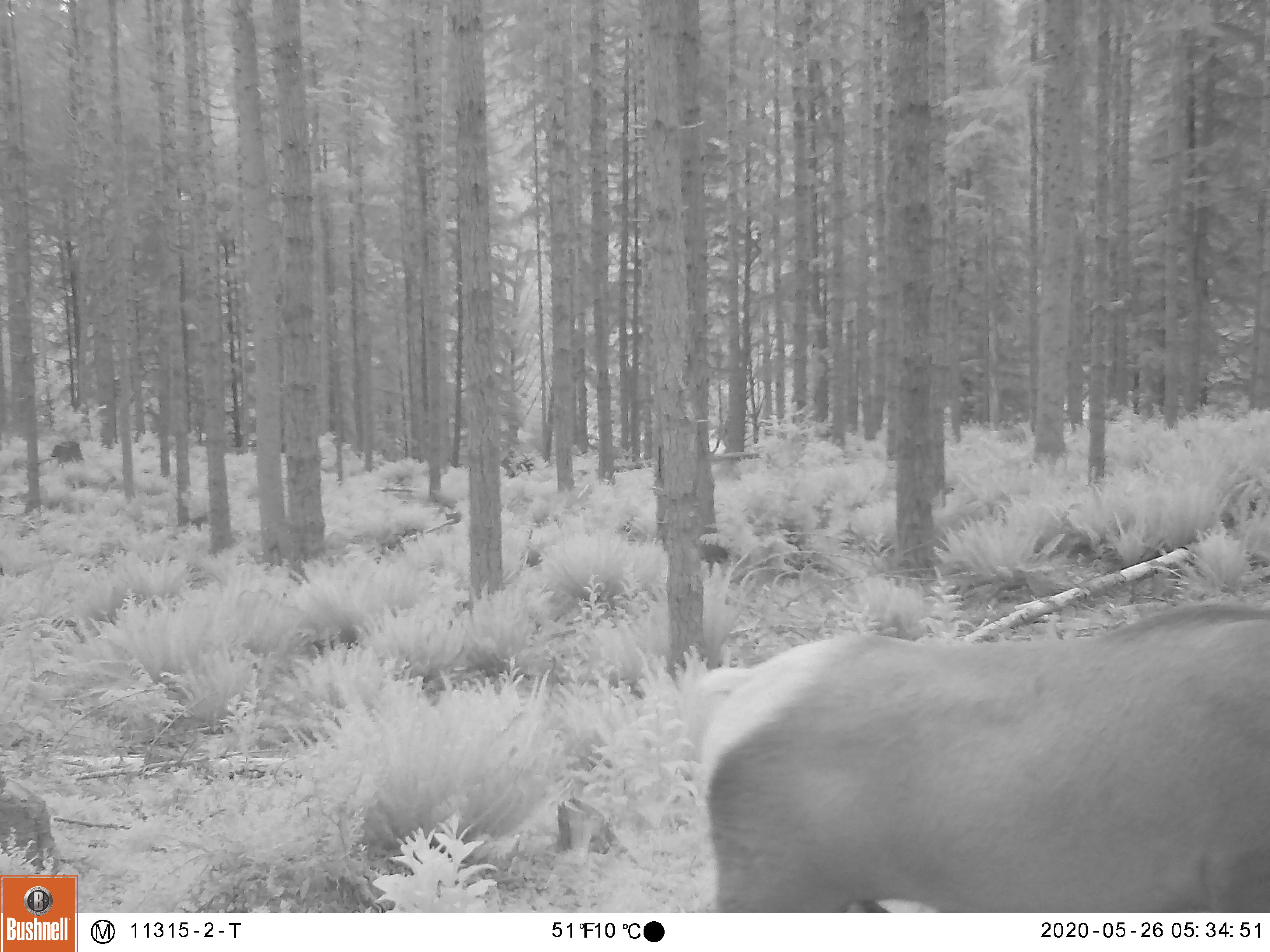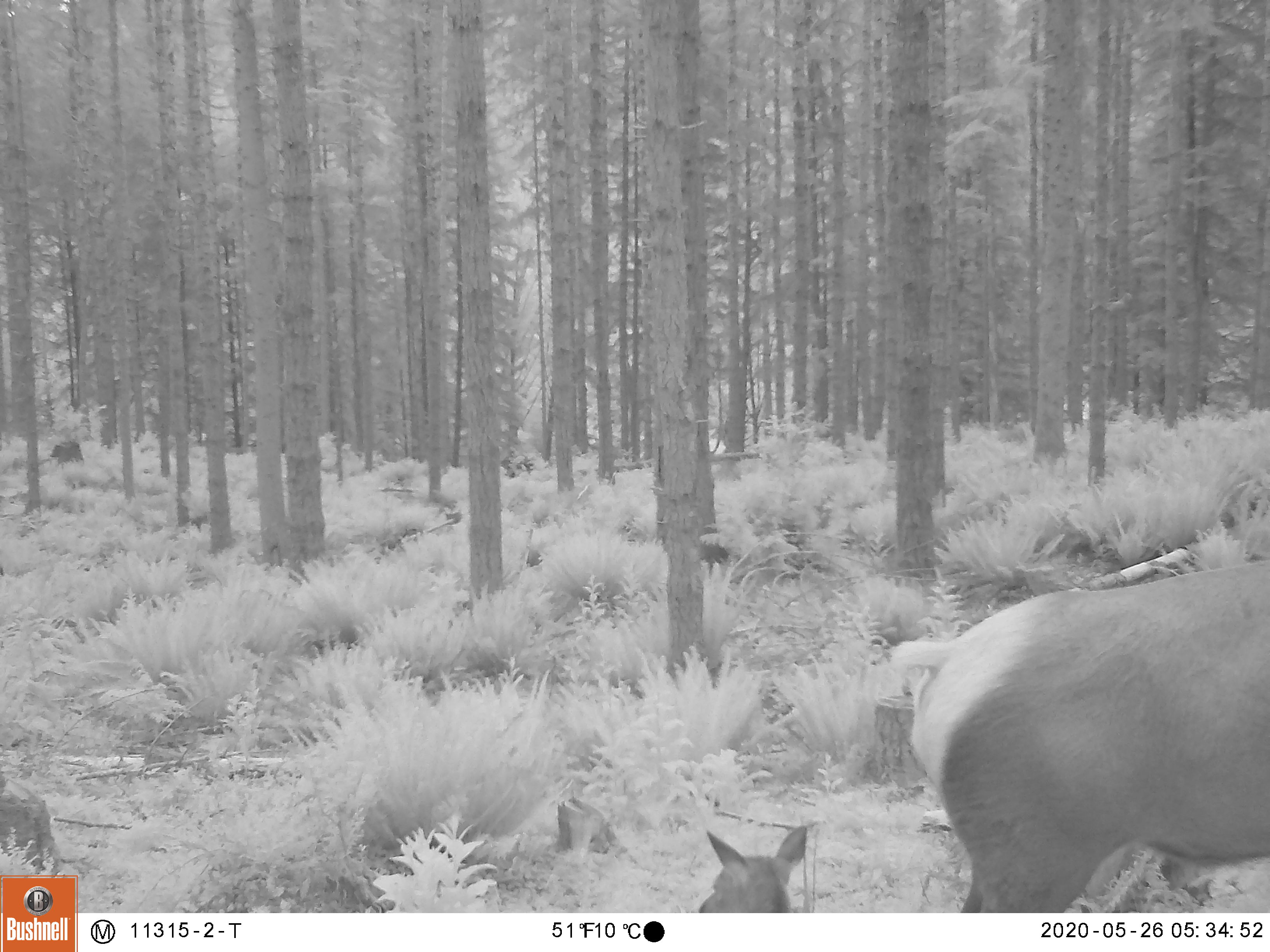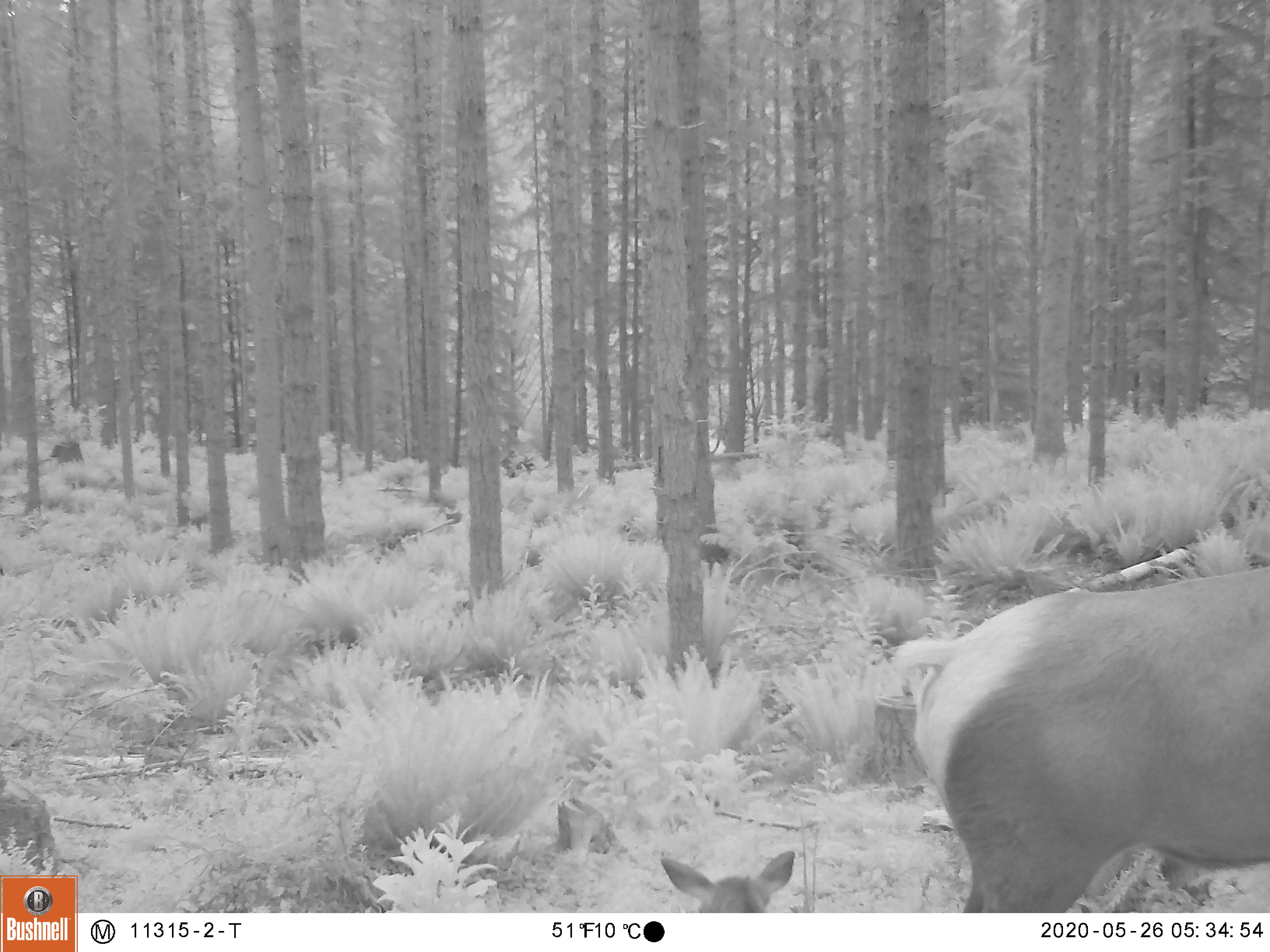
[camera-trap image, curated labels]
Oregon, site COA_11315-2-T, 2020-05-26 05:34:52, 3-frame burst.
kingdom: Animalia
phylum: Chordata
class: Mammalia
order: Artiodactyla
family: Cervidae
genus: Cervus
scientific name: Cervus canadensis roosevelti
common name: roosevelt elk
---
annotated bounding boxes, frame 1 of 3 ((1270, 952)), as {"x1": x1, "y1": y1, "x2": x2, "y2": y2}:
roosevelt elk: {"x1": 677, "y1": 582, "x2": 1268, "y2": 906}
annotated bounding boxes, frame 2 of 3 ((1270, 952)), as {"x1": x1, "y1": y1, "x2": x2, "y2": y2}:
roosevelt elk: {"x1": 885, "y1": 549, "x2": 1262, "y2": 911}; {"x1": 694, "y1": 819, "x2": 813, "y2": 910}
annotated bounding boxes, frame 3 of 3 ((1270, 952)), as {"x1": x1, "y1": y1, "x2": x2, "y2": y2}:
roosevelt elk: {"x1": 893, "y1": 554, "x2": 1266, "y2": 906}; {"x1": 655, "y1": 842, "x2": 805, "y2": 909}